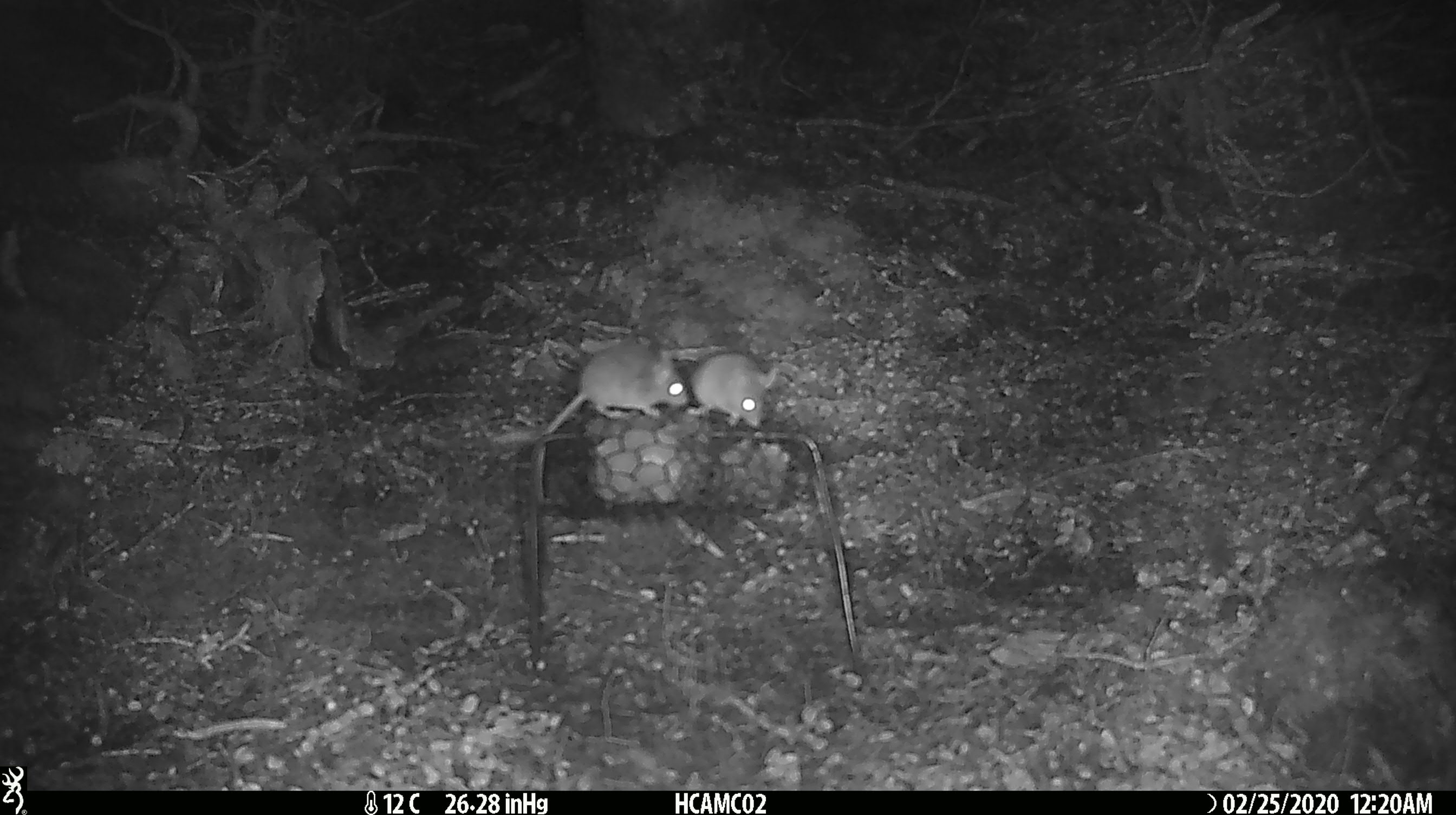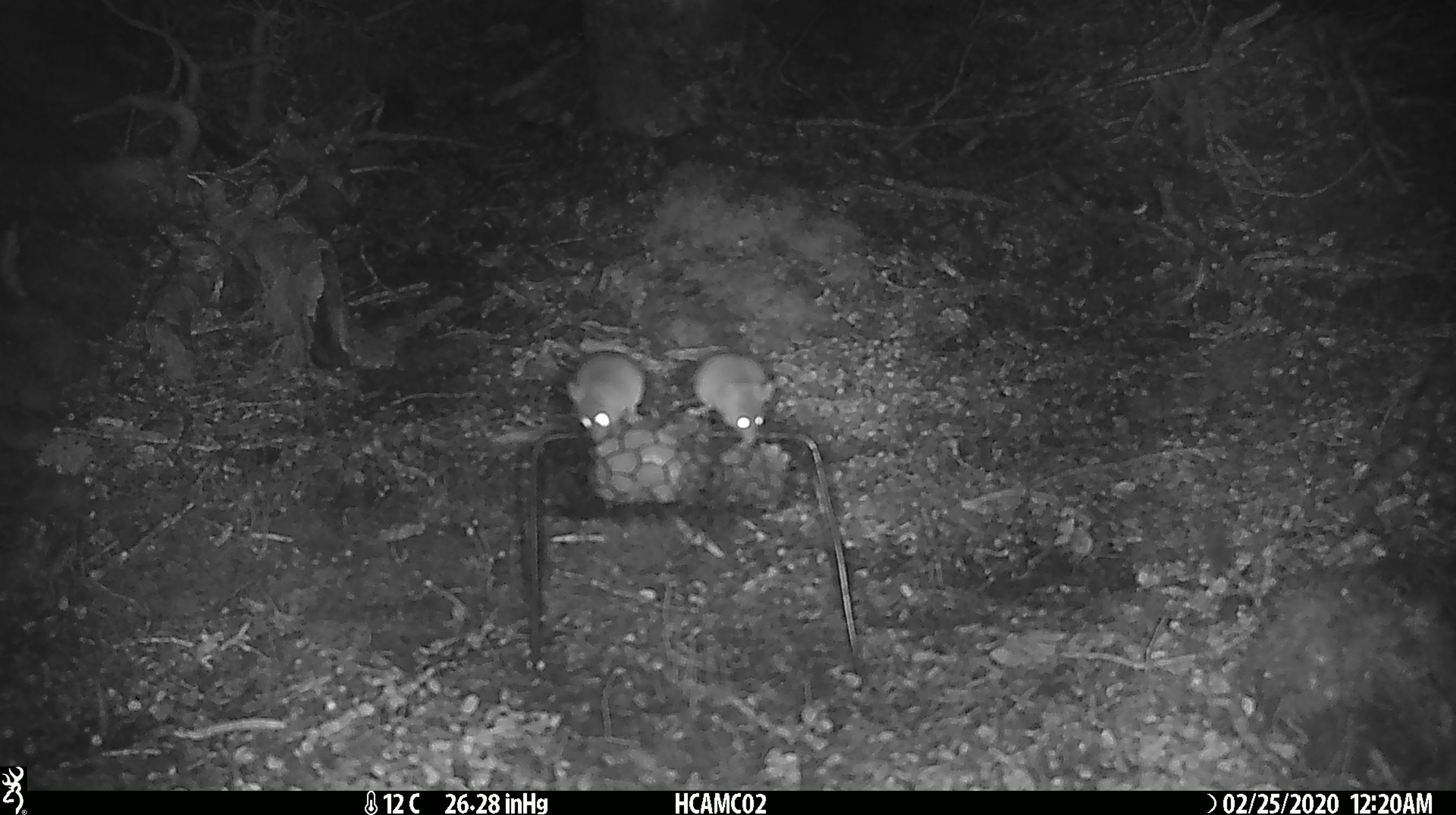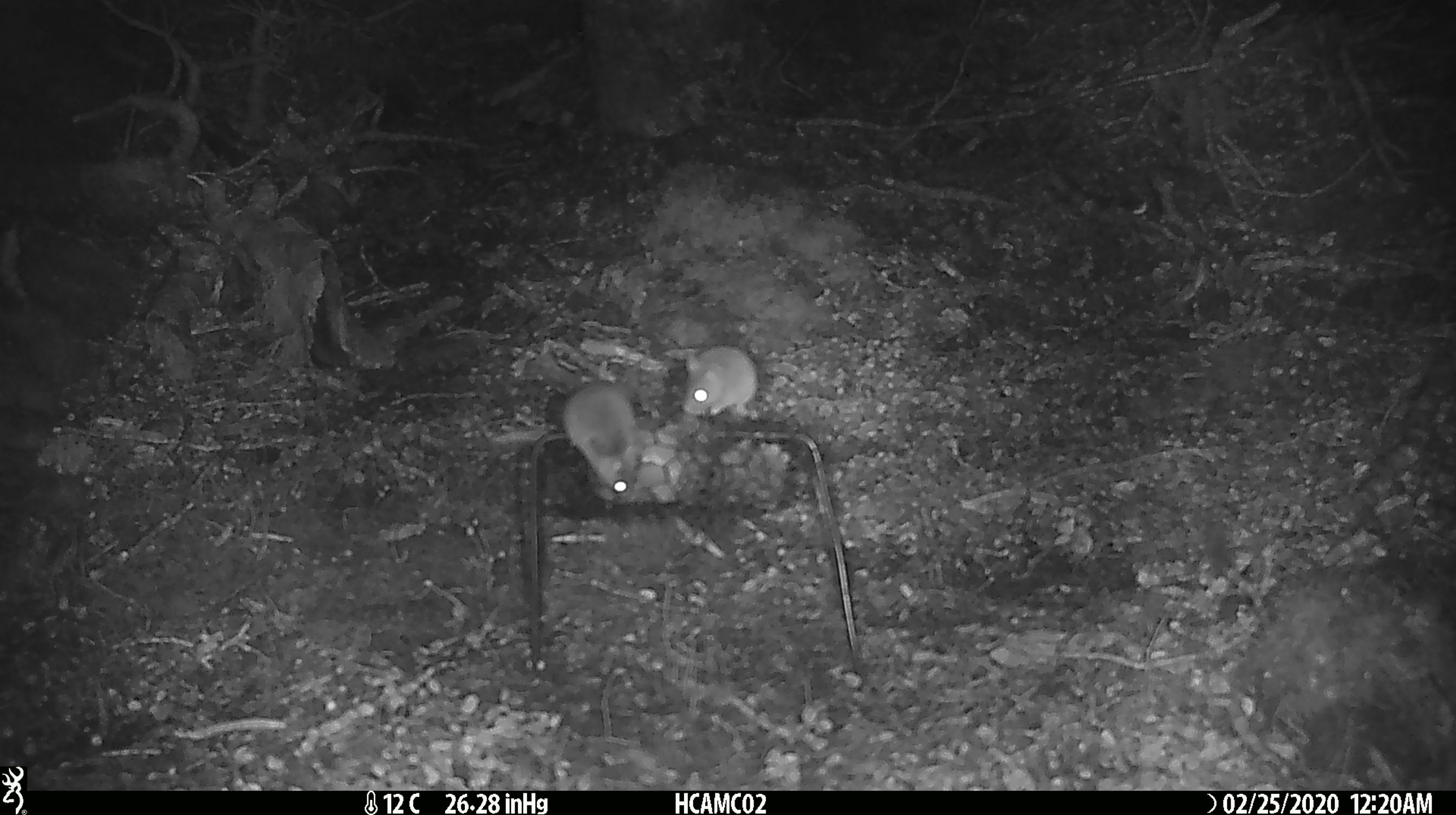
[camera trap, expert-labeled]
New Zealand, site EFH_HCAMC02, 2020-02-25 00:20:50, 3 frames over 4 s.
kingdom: Animalia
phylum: Chordata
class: Mammalia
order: Rodentia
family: Muridae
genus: Mus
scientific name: Mus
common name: mouse